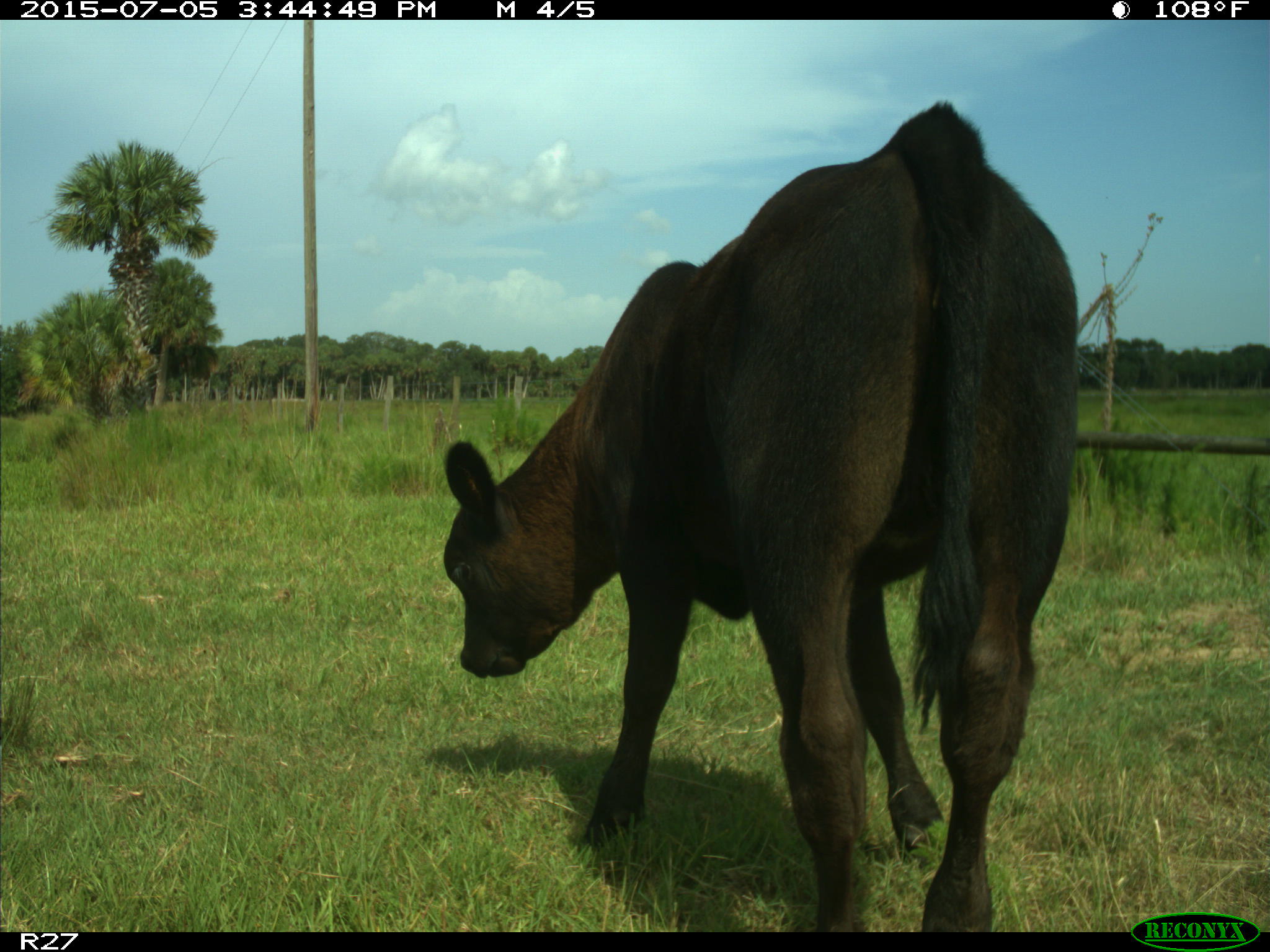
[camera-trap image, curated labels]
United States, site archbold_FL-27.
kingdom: Animalia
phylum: Chordata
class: Mammalia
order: Artiodactyla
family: Bovidae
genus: Bos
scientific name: Bos taurus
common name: domestic cow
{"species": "Bos taurus (domestic cow)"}